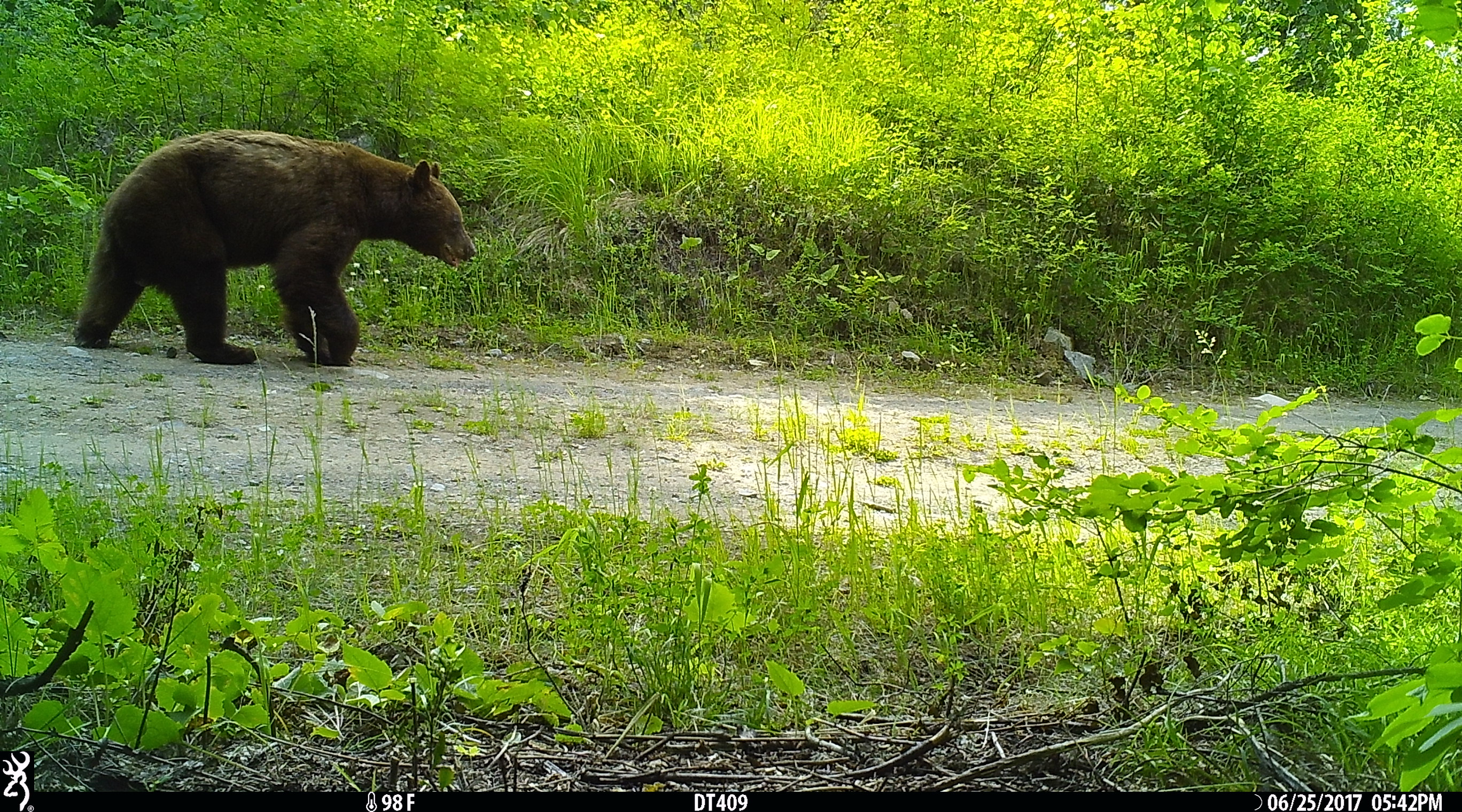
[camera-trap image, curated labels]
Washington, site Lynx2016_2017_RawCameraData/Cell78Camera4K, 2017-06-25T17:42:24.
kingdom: Animalia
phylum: Chordata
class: Mammalia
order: Carnivora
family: Ursidae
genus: Ursus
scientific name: Ursus americanus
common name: american black bear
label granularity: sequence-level